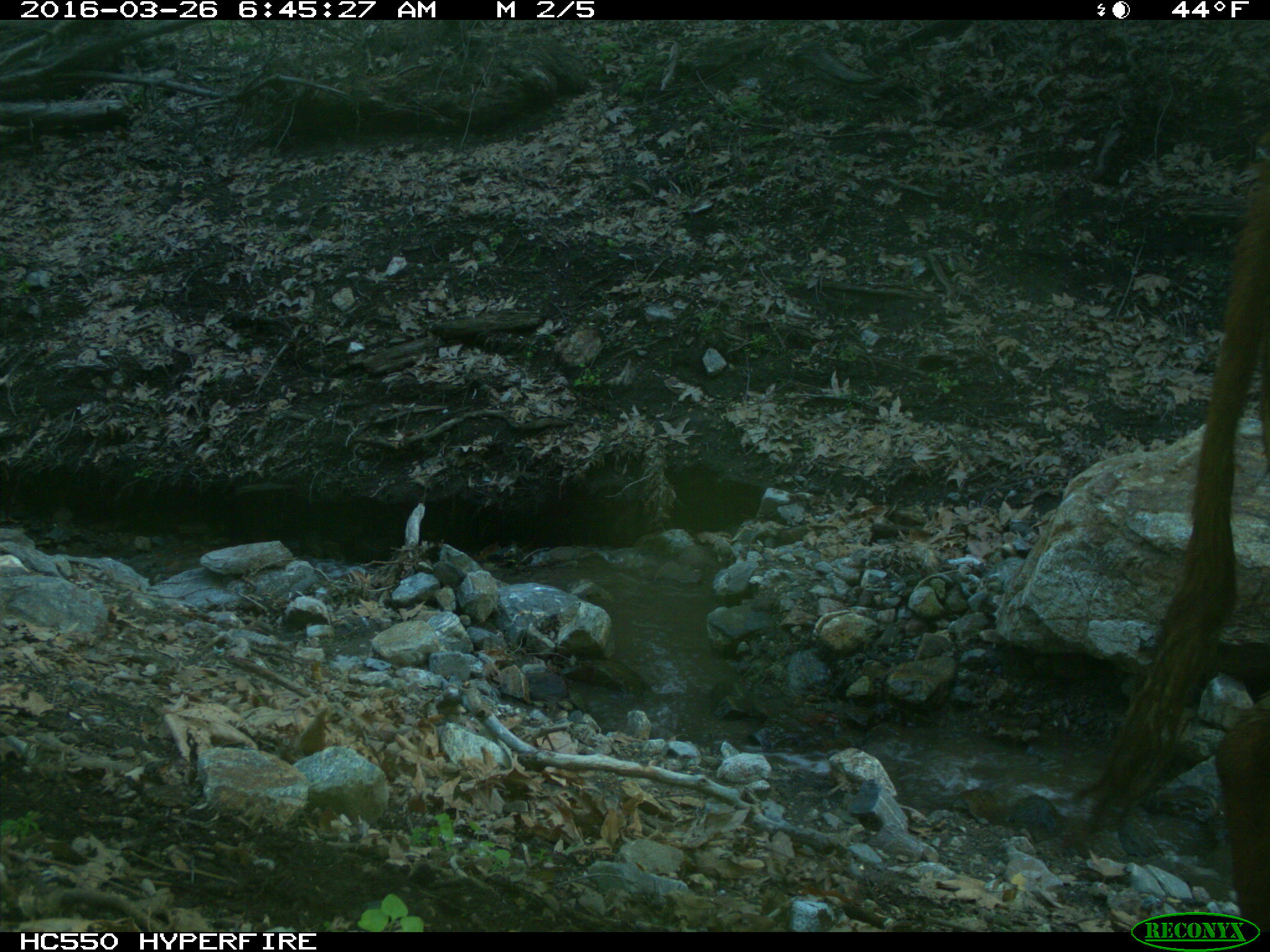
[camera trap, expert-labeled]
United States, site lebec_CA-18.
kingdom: Animalia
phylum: Chordata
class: Mammalia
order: Artiodactyla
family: Bovidae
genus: Bos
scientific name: Bos taurus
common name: domestic cow